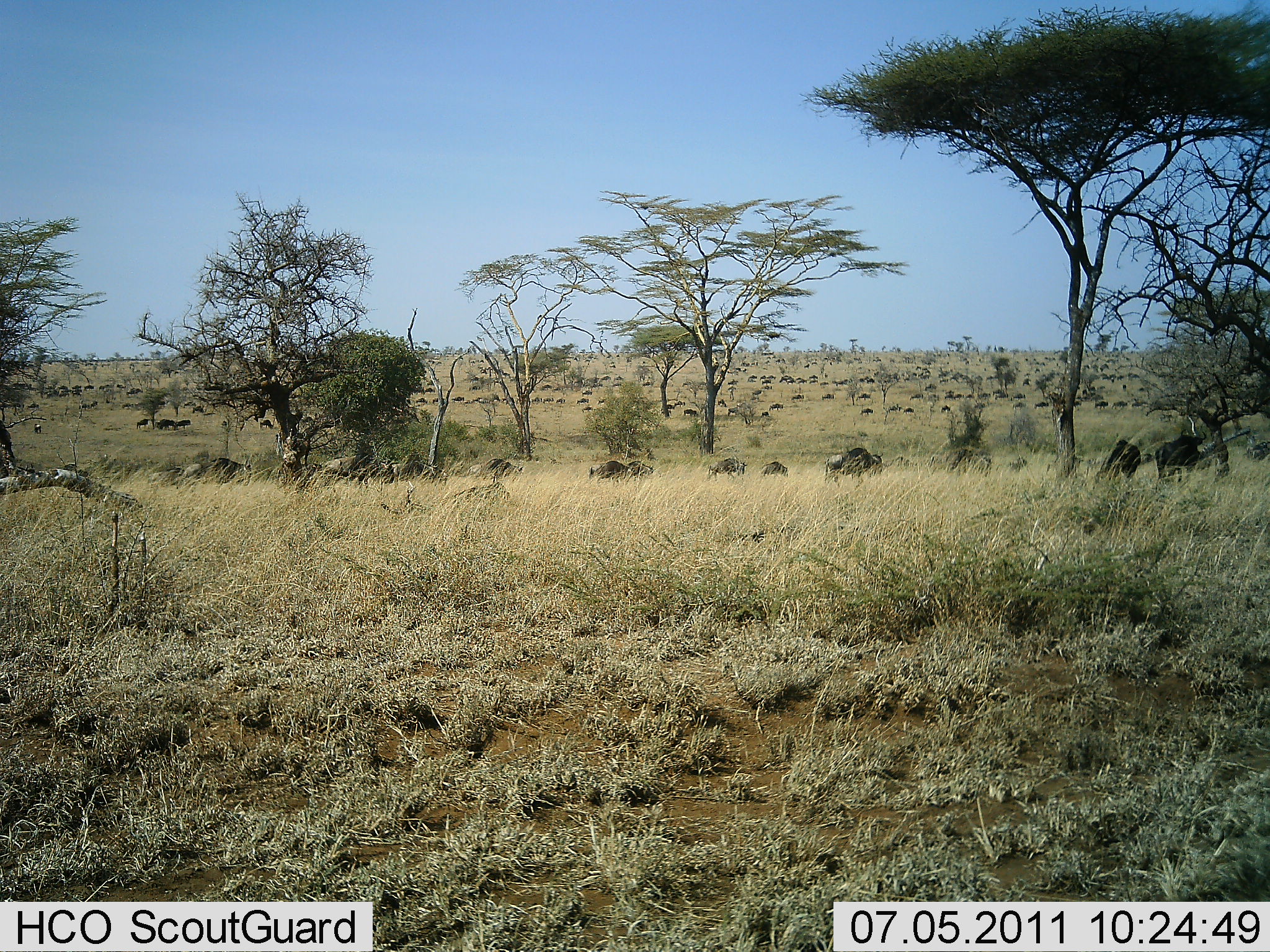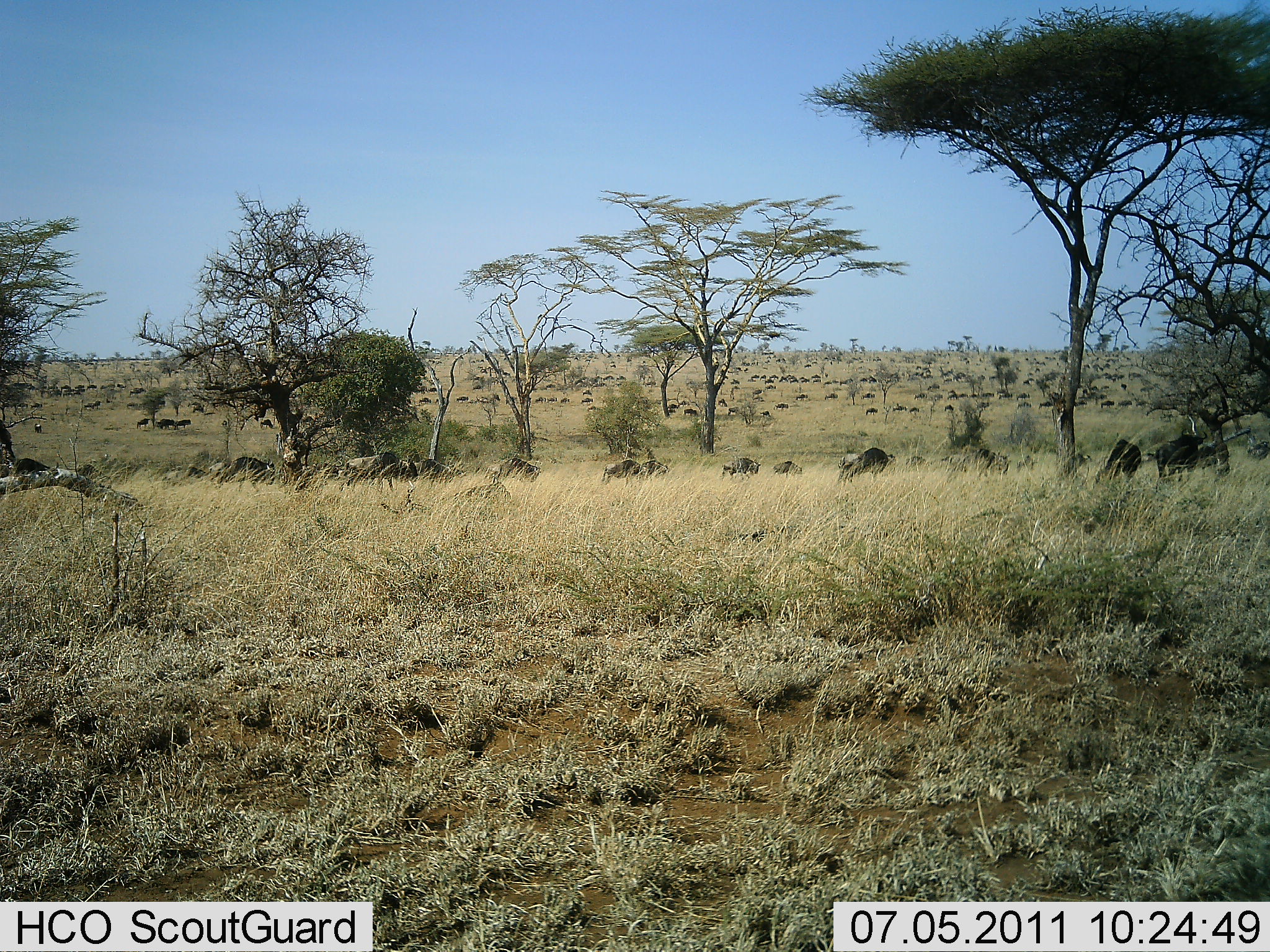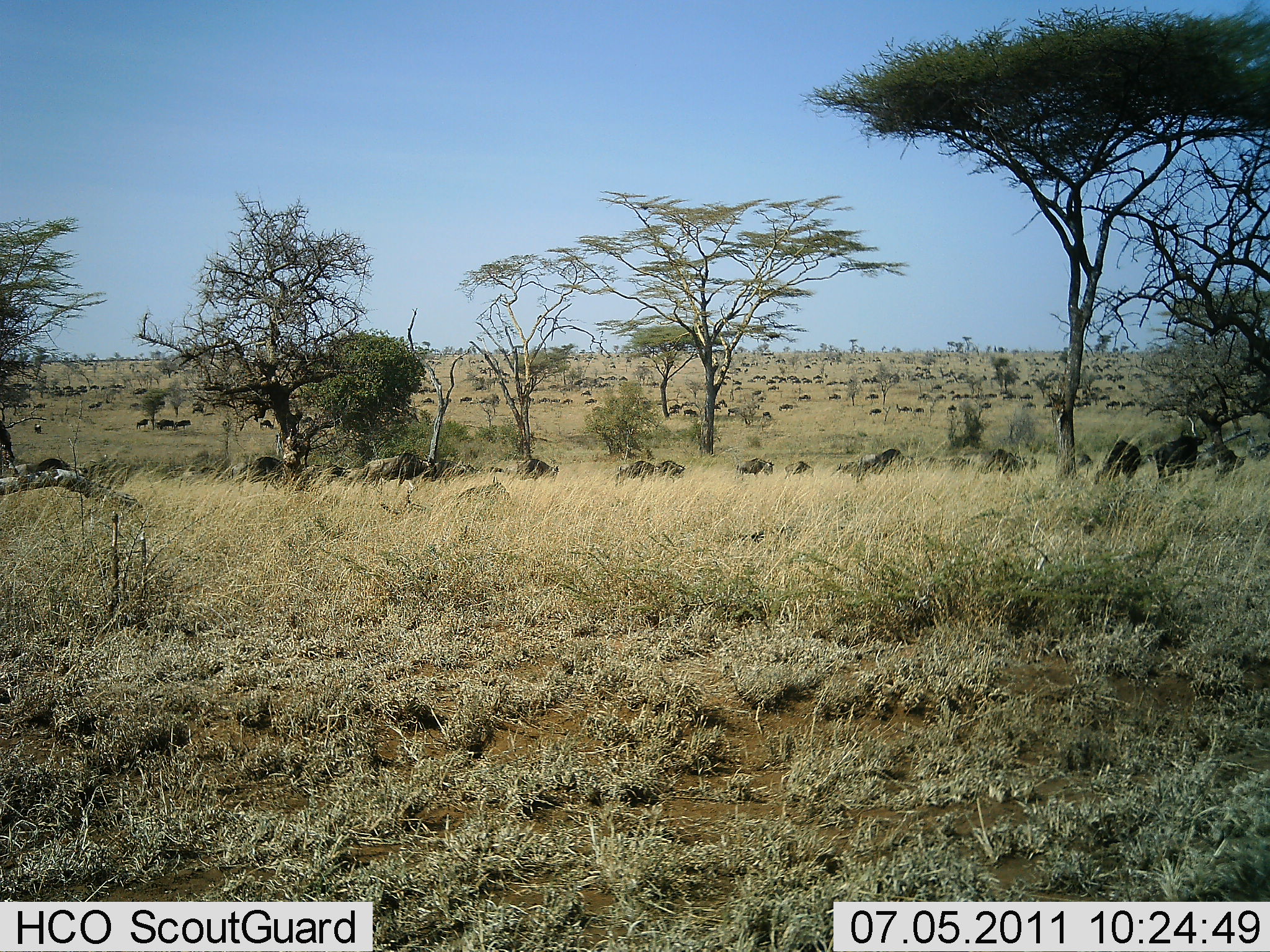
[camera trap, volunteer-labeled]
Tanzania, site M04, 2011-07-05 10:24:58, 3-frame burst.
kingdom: Animalia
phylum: Chordata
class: Mammalia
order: Artiodactyla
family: Bovidae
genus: Connochaetes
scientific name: Connochaetes taurinus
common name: blue wildebeest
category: wildebeest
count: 51+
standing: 20%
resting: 10%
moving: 100%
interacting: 10%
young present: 0%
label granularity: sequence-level